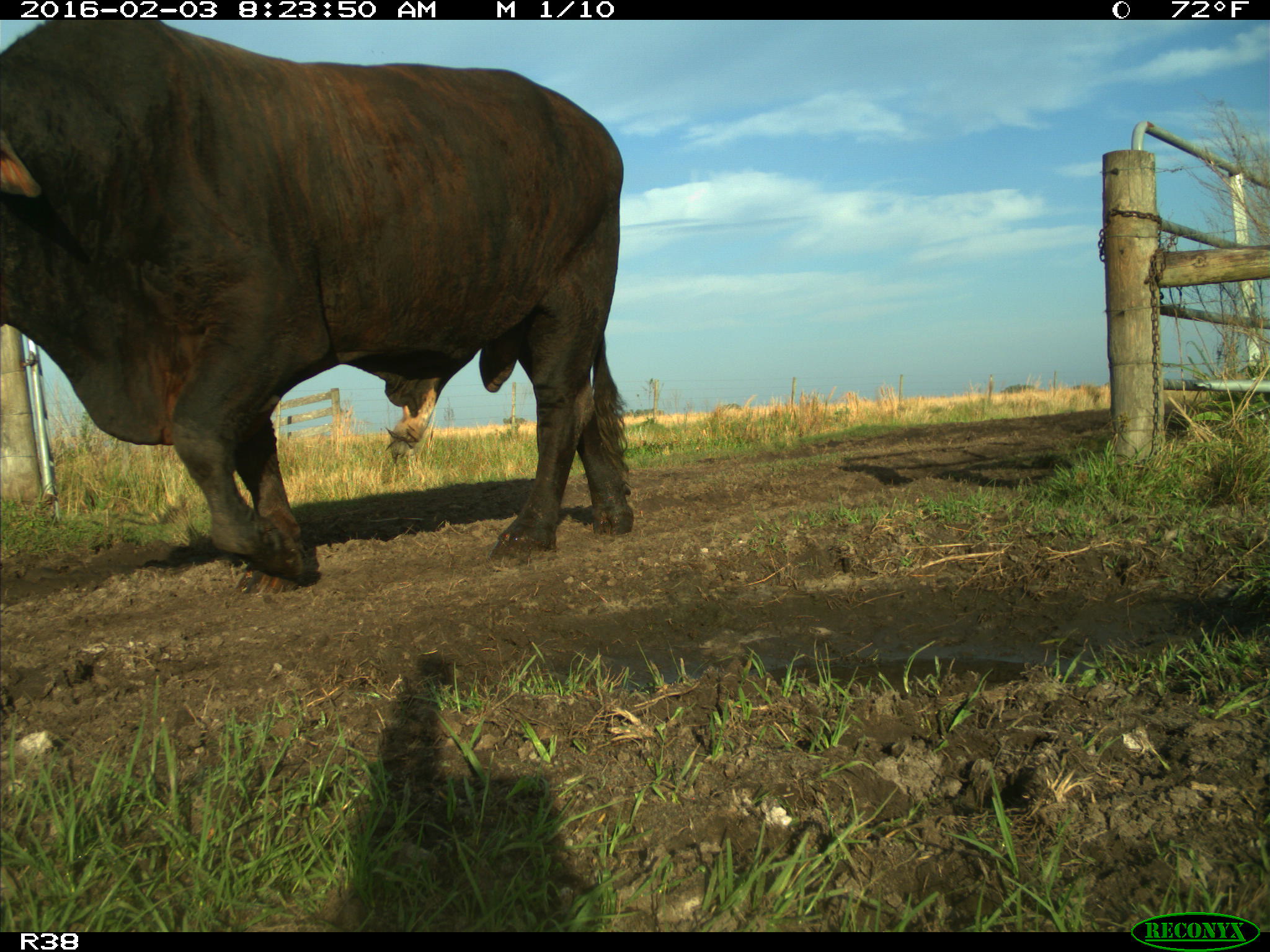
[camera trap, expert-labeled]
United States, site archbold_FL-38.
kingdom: Animalia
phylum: Chordata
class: Mammalia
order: Artiodactyla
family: Bovidae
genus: Bos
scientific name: Bos taurus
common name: domestic cow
Bos taurus (domestic cow).